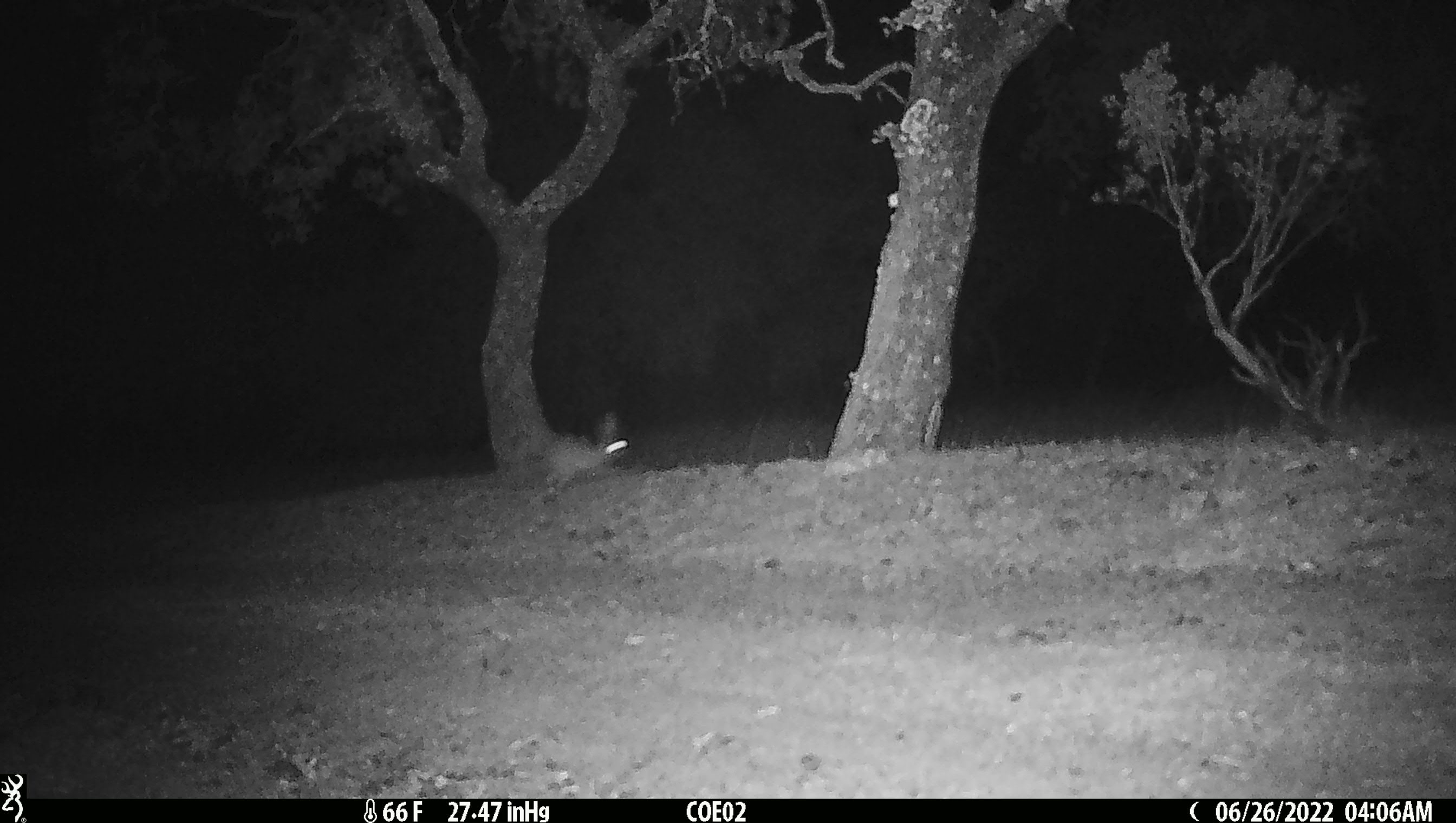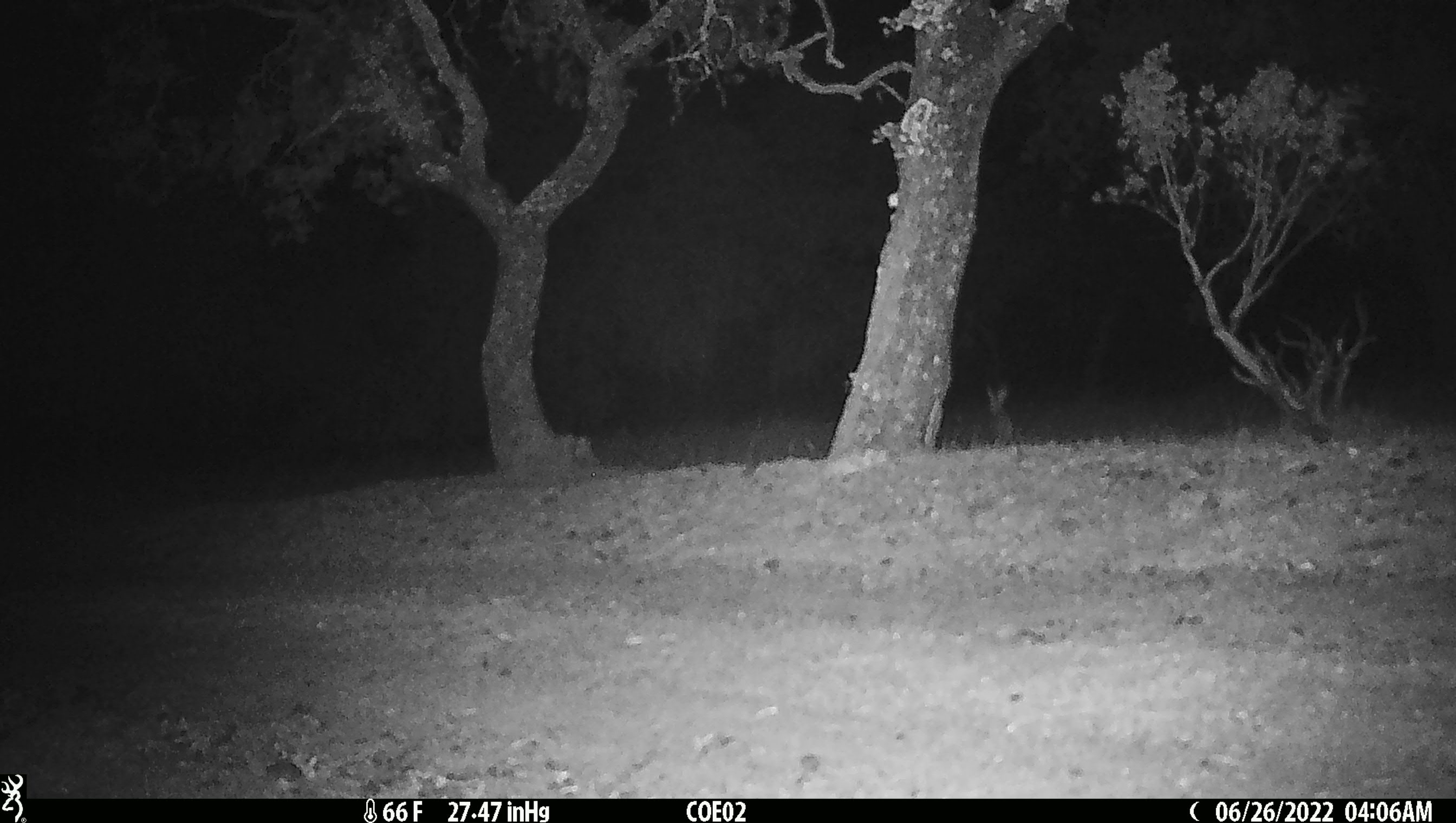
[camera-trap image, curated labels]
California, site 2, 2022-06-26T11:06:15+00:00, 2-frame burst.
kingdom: Animalia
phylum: Chordata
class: Mammalia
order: Lagomorpha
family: Leporidae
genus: Lepus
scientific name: Lepus californicus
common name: black-tailed jackrabbit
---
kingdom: Animalia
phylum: Chordata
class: Mammalia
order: Lagomorpha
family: Leporidae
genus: Sylvilagus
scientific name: Sylvilagus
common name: cottontail rabbit